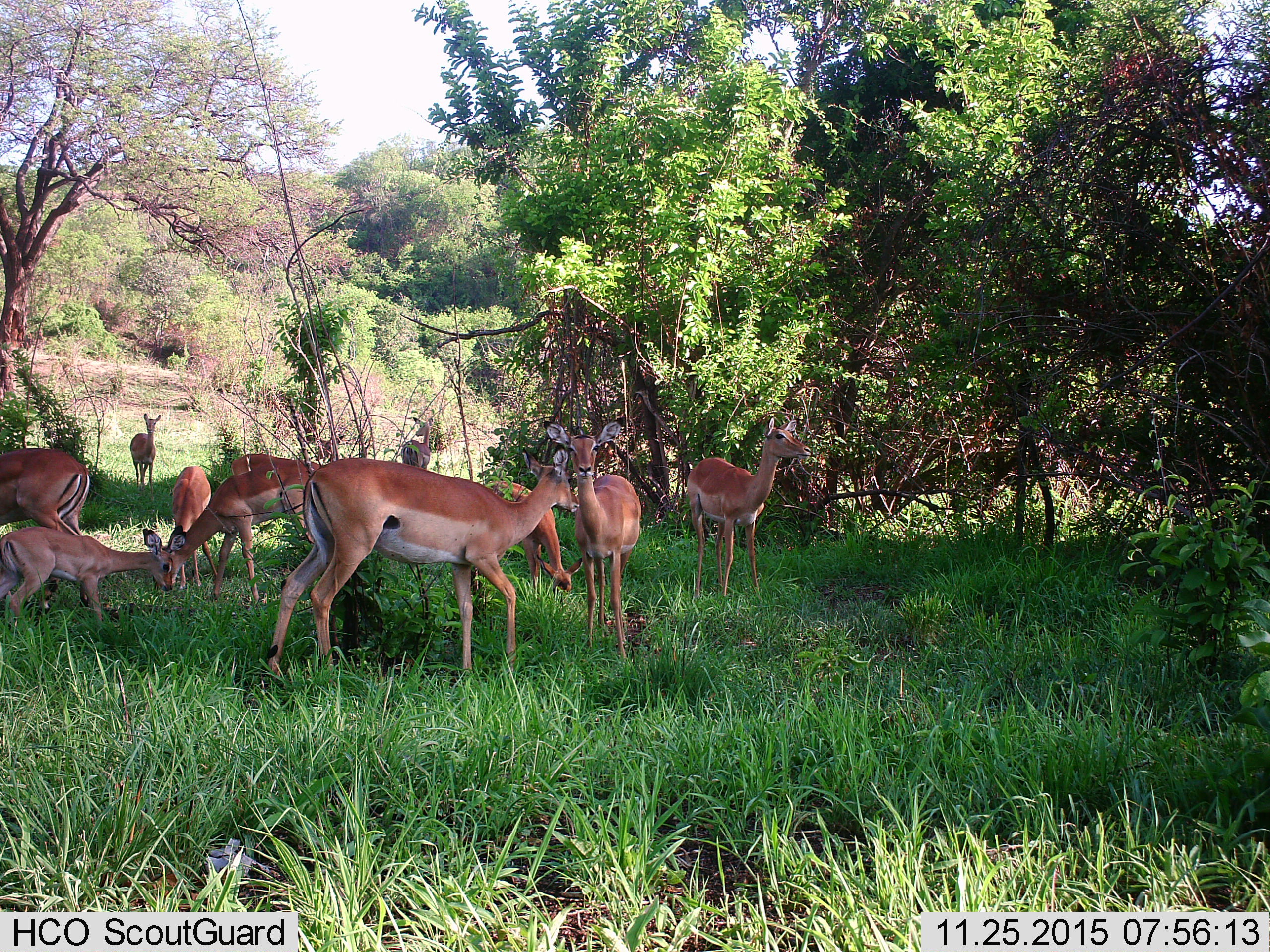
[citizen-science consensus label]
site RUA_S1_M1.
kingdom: Animalia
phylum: Chordata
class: Mammalia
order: Artiodactyla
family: Bovidae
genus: Aepyceros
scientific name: Aepyceros melampus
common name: impala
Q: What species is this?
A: Impala (Aepyceros melampus).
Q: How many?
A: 10.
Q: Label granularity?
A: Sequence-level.